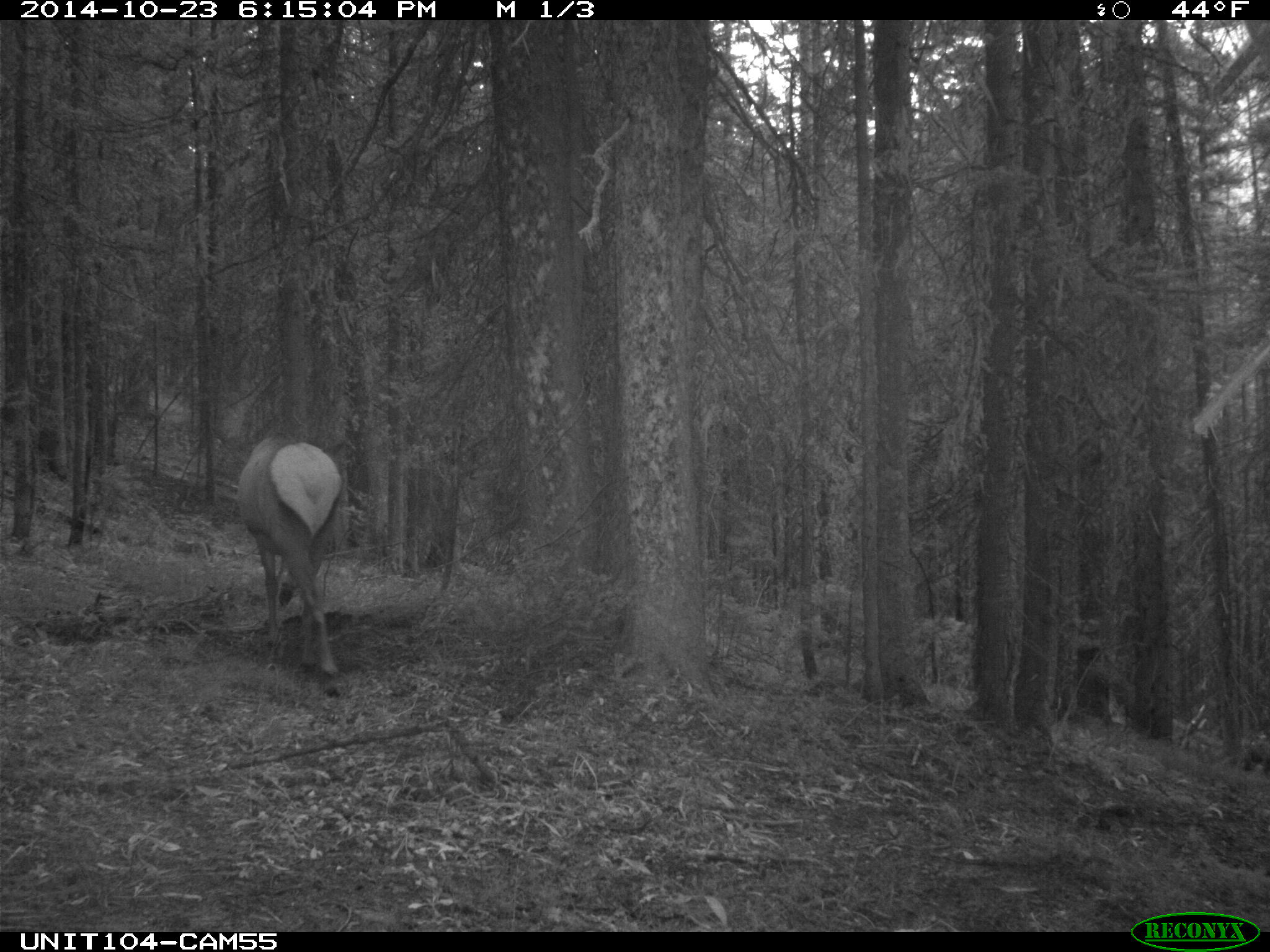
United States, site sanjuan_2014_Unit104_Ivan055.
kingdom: Animalia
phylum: Chordata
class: Mammalia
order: Artiodactyla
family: Cervidae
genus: Cervus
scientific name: Cervus elaphus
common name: red deer